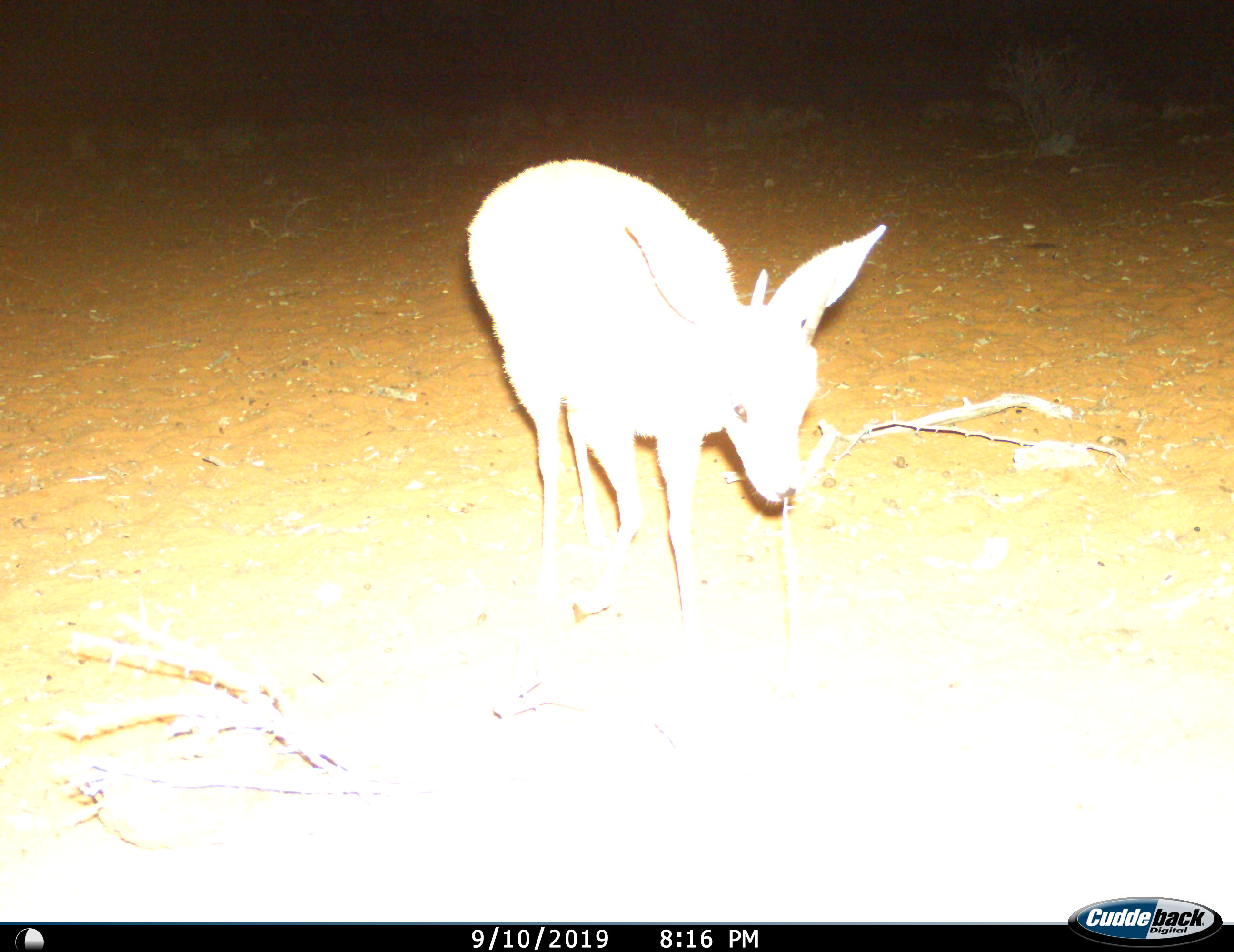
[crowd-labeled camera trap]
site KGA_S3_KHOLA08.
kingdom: Animalia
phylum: Chordata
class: Mammalia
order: Artiodactyla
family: Bovidae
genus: Raphicerus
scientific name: Raphicerus campestris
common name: steenbok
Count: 1.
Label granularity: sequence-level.